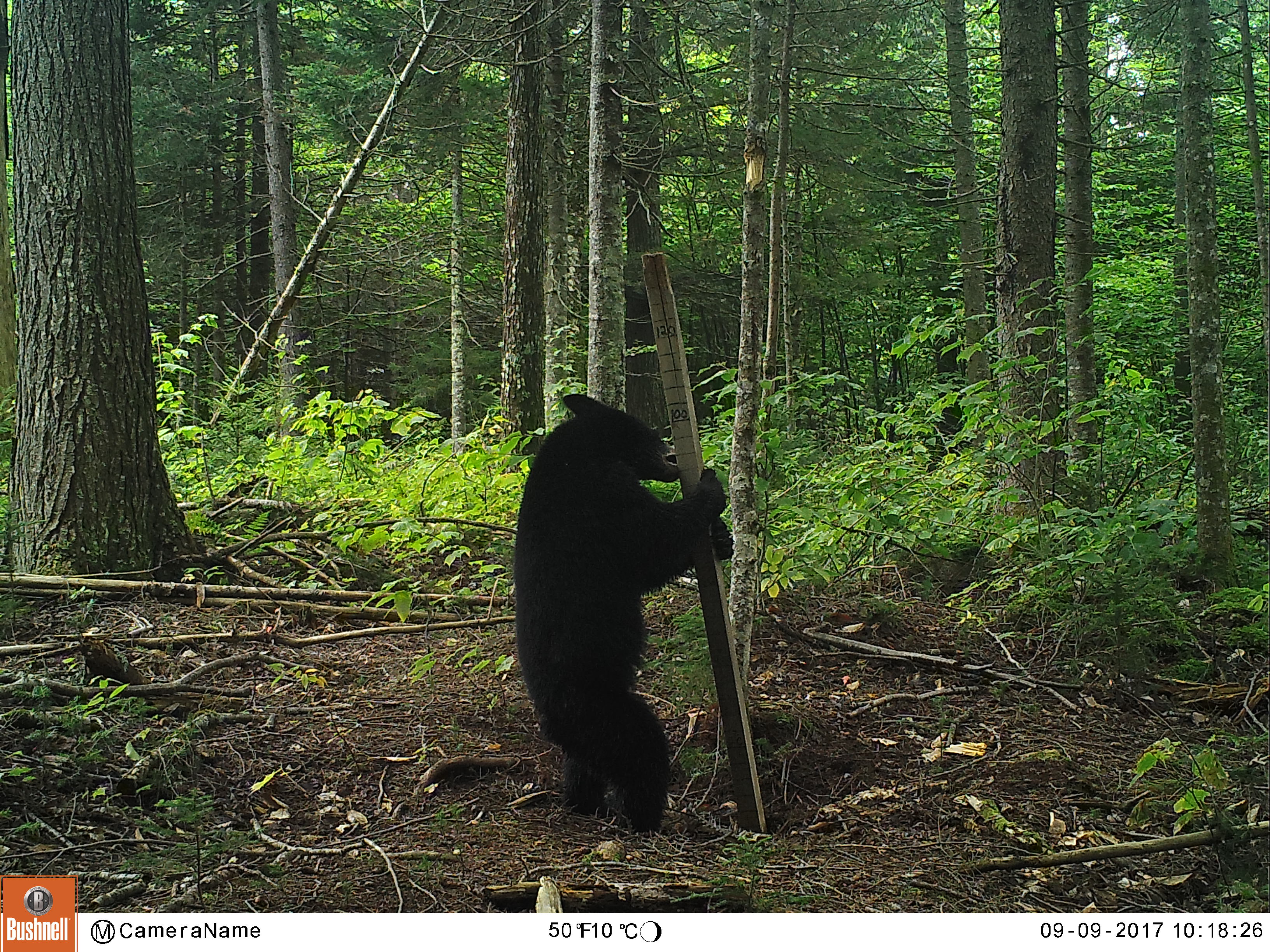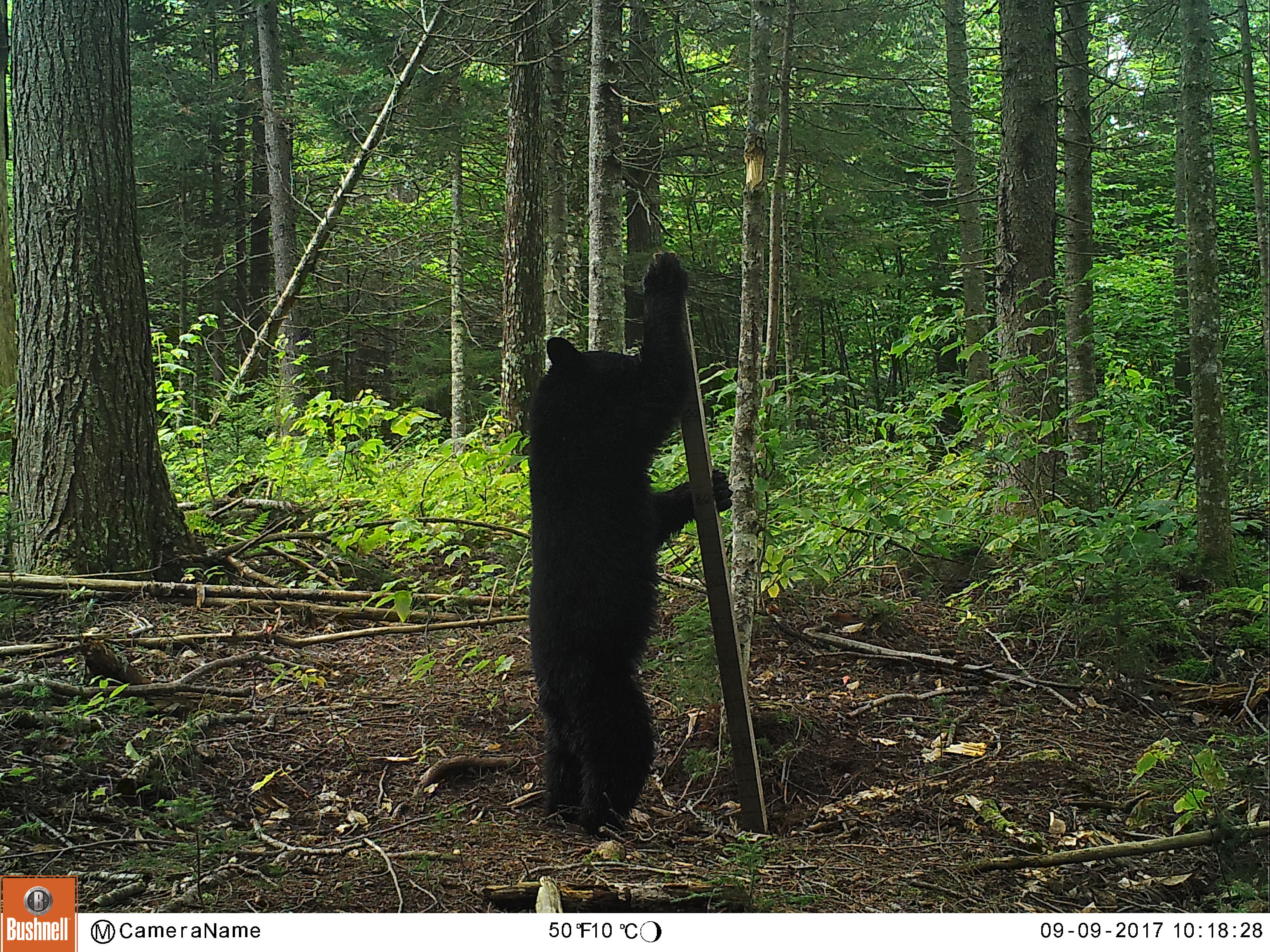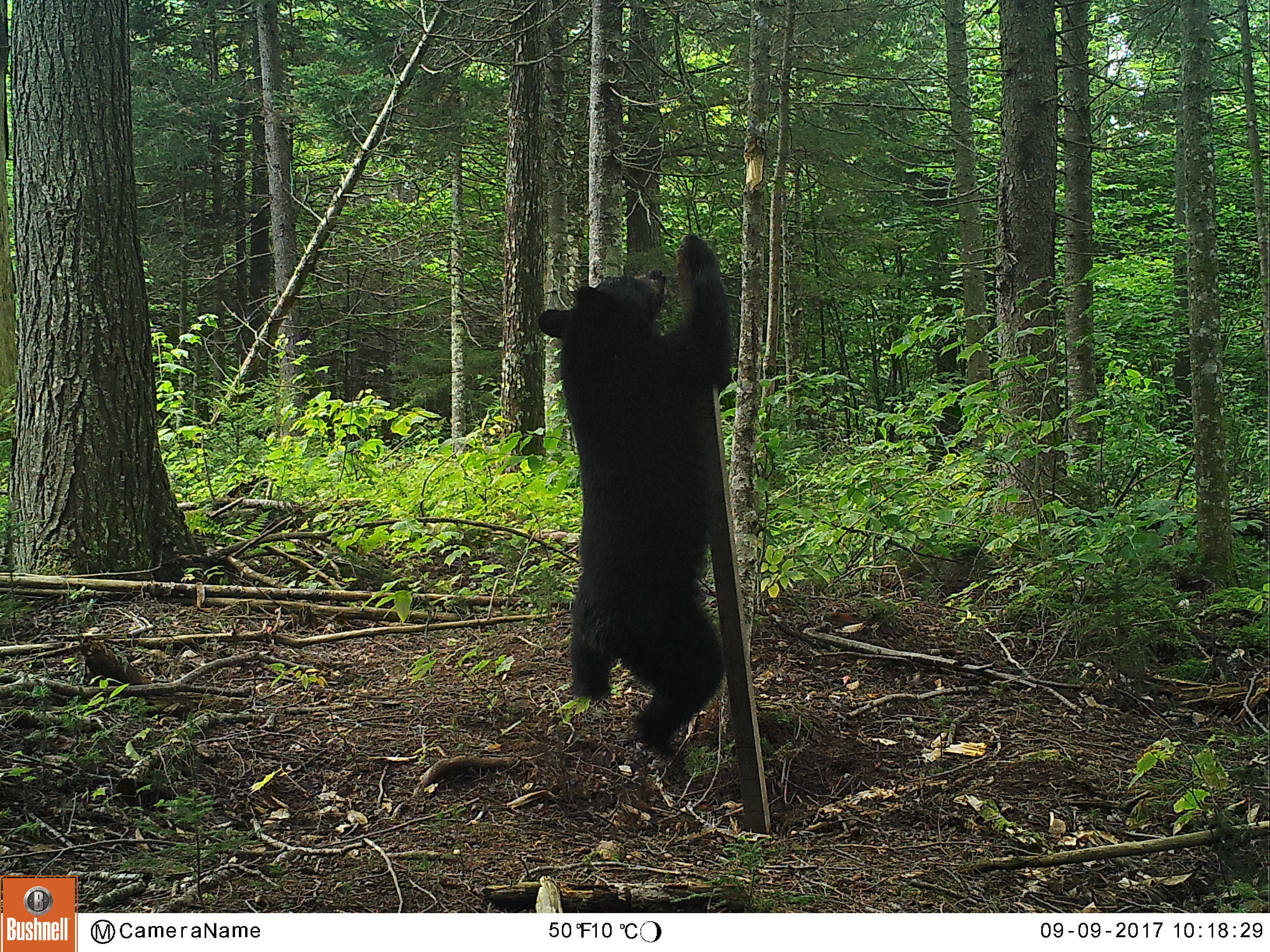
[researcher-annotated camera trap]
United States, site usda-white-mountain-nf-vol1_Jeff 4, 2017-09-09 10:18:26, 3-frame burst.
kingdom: Animalia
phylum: Chordata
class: Mammalia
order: Carnivora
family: Ursidae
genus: Ursus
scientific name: Ursus americanus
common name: black bear